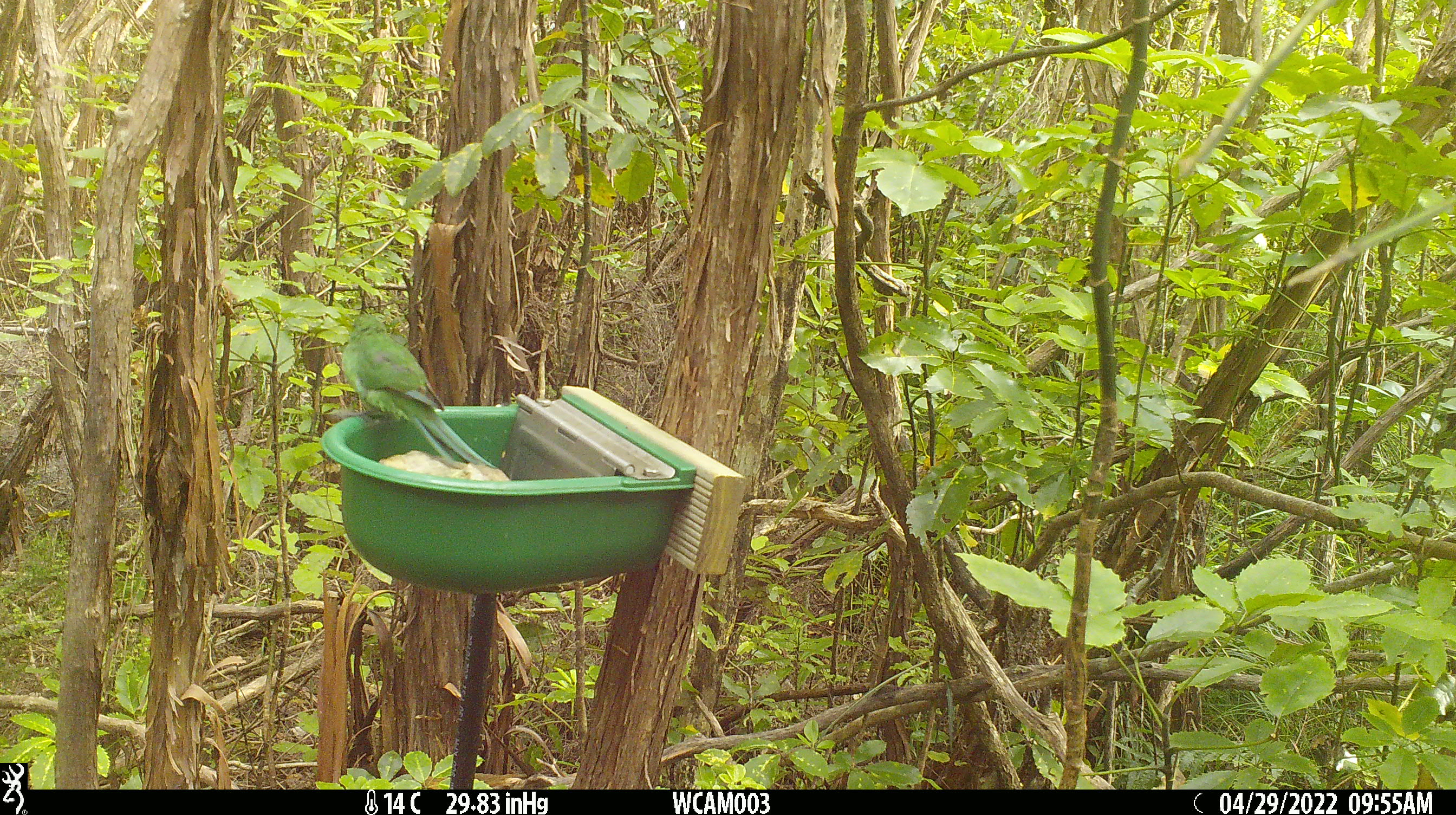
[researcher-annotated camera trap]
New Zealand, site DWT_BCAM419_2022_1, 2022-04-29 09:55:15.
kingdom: Animalia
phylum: Chordata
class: Aves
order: Psittaciformes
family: Psittaculidae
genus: Cyanoramphus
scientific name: Cyanoramphus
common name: parakeet